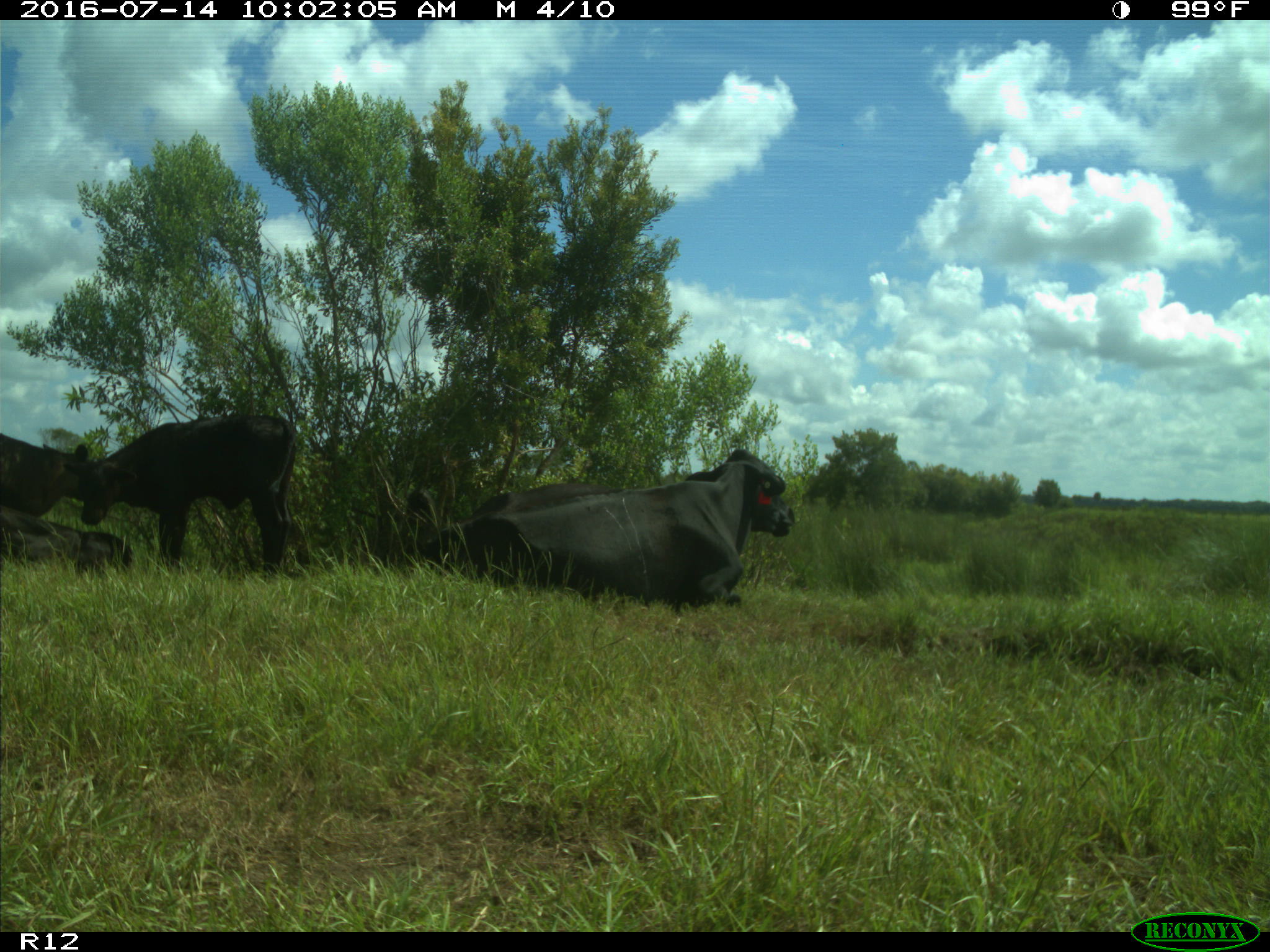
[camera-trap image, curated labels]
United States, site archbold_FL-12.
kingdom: Animalia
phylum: Chordata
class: Mammalia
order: Artiodactyla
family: Bovidae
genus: Bos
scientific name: Bos taurus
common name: domestic cow